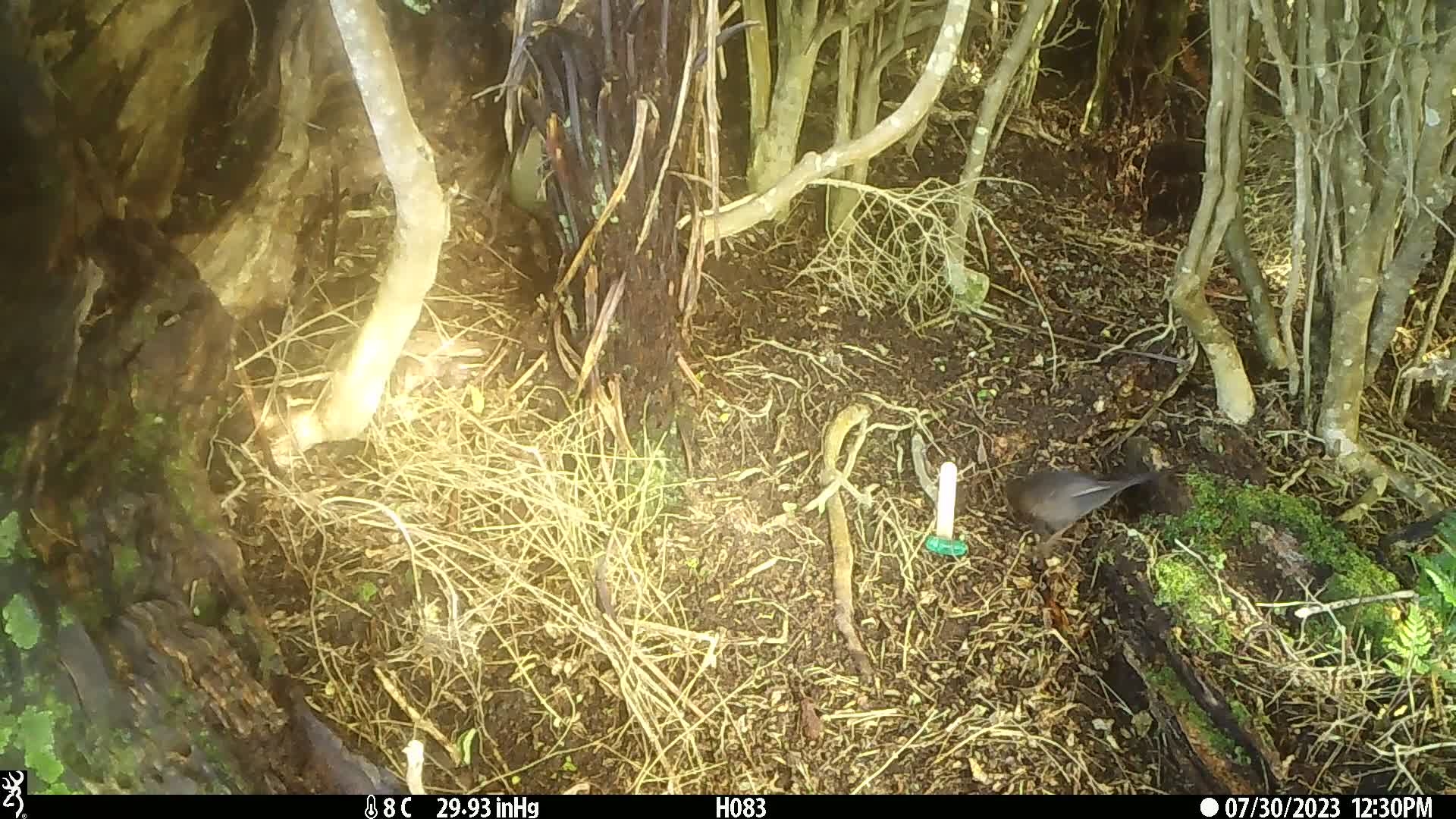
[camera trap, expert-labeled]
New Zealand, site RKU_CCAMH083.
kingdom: Animalia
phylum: Chordata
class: Aves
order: Passeriformes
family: Turdidae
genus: Turdus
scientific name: Turdus philomelos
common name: song thrush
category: thrush